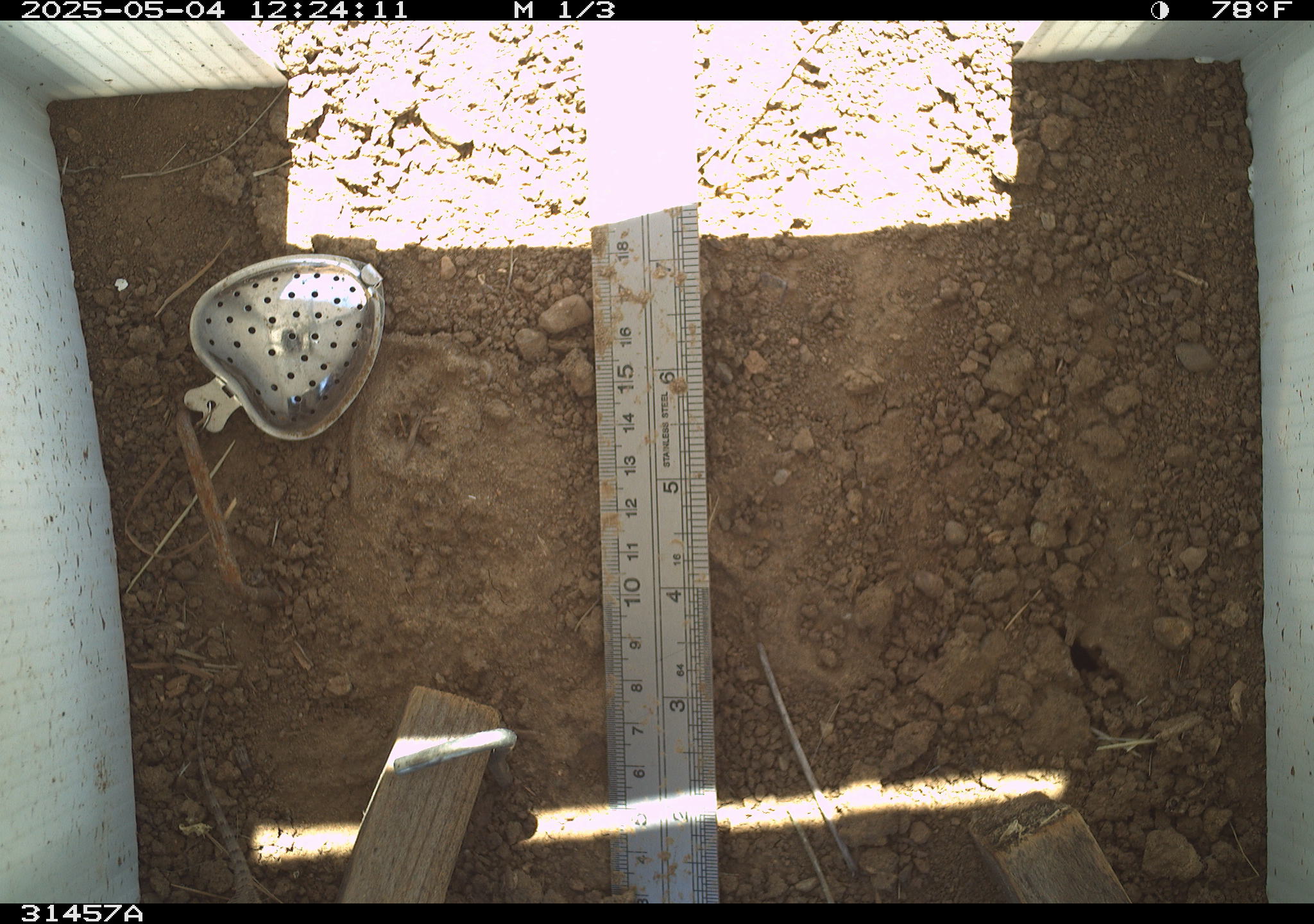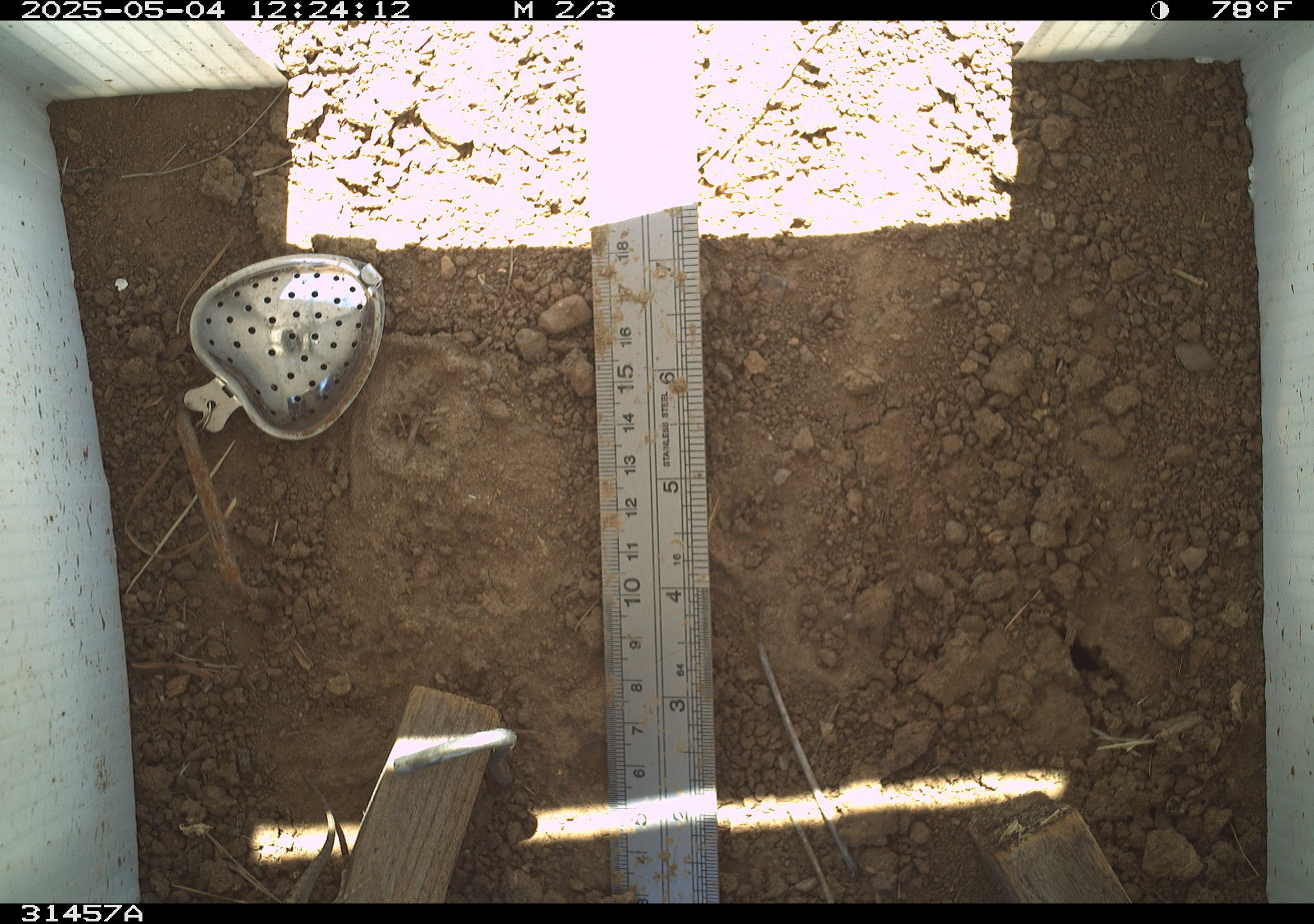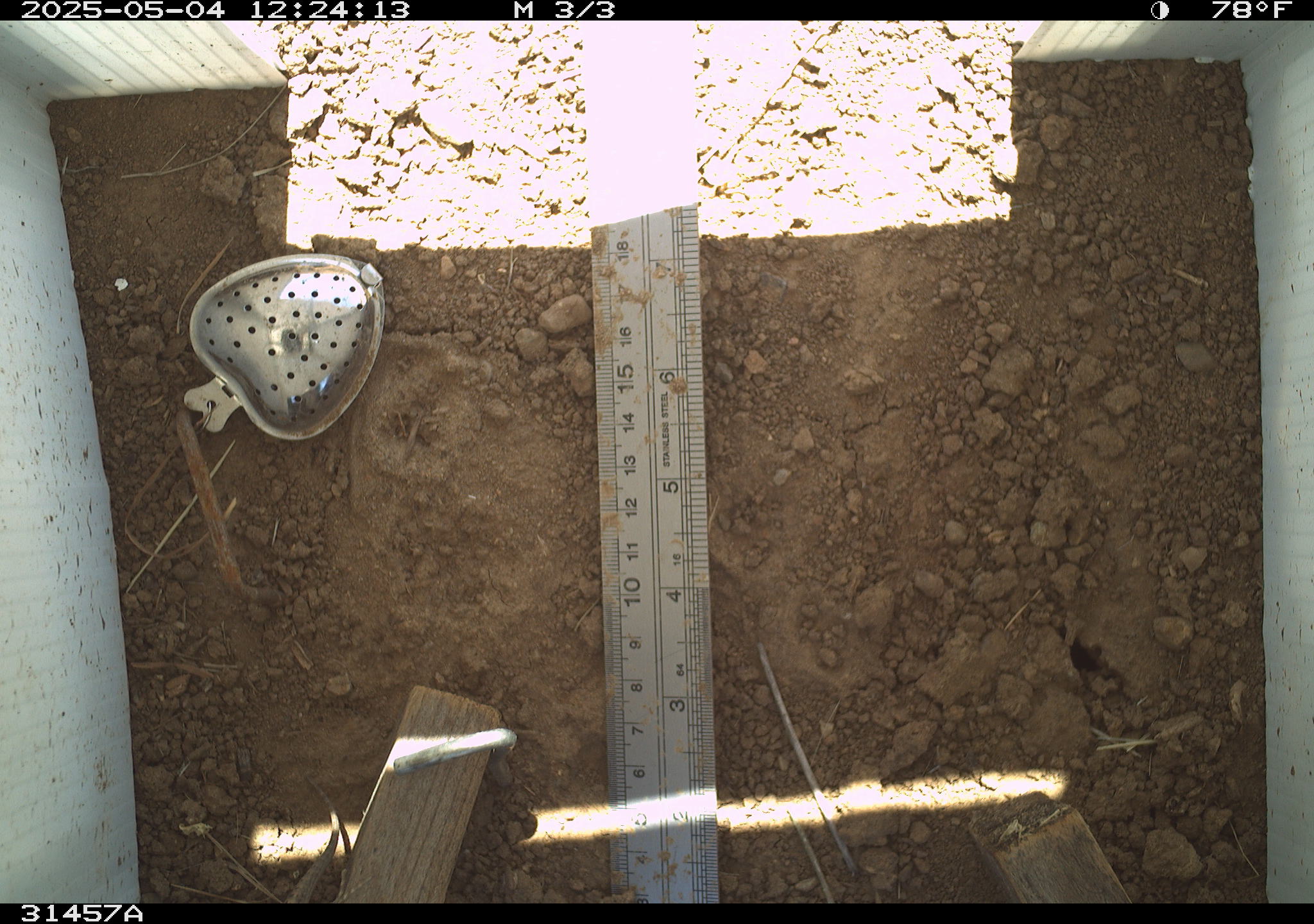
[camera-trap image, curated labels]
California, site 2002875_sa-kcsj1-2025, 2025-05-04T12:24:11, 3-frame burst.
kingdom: Animalia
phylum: Chordata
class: Reptilia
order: Squamata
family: Phrynosomatidae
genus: Sceloporus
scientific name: Sceloporus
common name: spiny lizards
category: sceloporus species